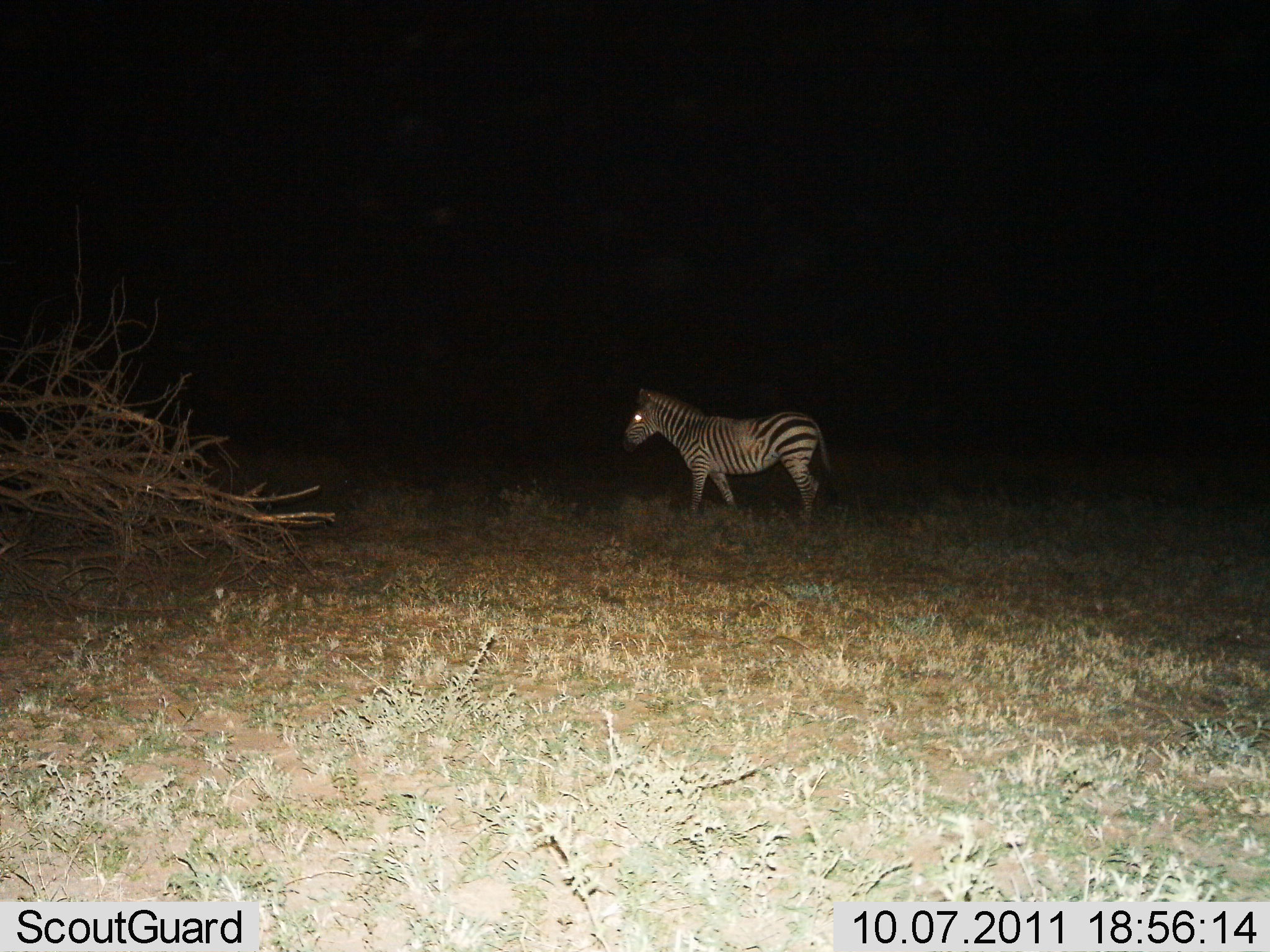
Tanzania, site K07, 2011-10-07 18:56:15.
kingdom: Animalia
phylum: Chordata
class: Mammalia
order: Perissodactyla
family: Equidae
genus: Equus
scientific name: Equus quagga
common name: plains zebra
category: zebra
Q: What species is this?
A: Zebra (plains zebra) (Equus quagga).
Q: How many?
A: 1.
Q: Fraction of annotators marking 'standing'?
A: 50%.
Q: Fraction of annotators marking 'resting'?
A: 0%.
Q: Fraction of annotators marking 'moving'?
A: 50%.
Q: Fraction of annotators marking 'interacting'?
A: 0%.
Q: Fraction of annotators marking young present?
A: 0%.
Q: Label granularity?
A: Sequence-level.